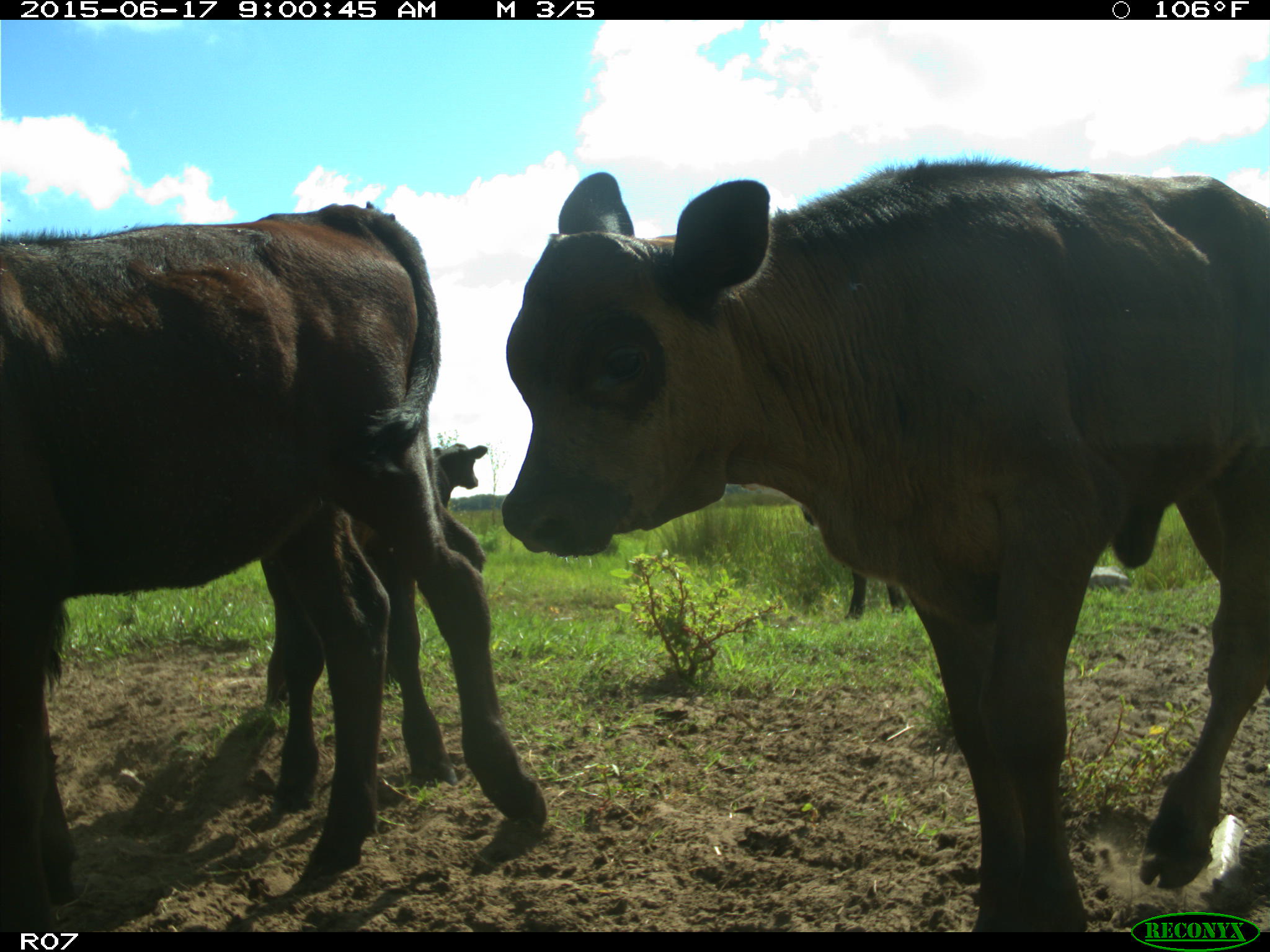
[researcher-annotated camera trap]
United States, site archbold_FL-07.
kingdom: Animalia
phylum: Chordata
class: Mammalia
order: Artiodactyla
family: Bovidae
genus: Bos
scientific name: Bos taurus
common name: domestic cow